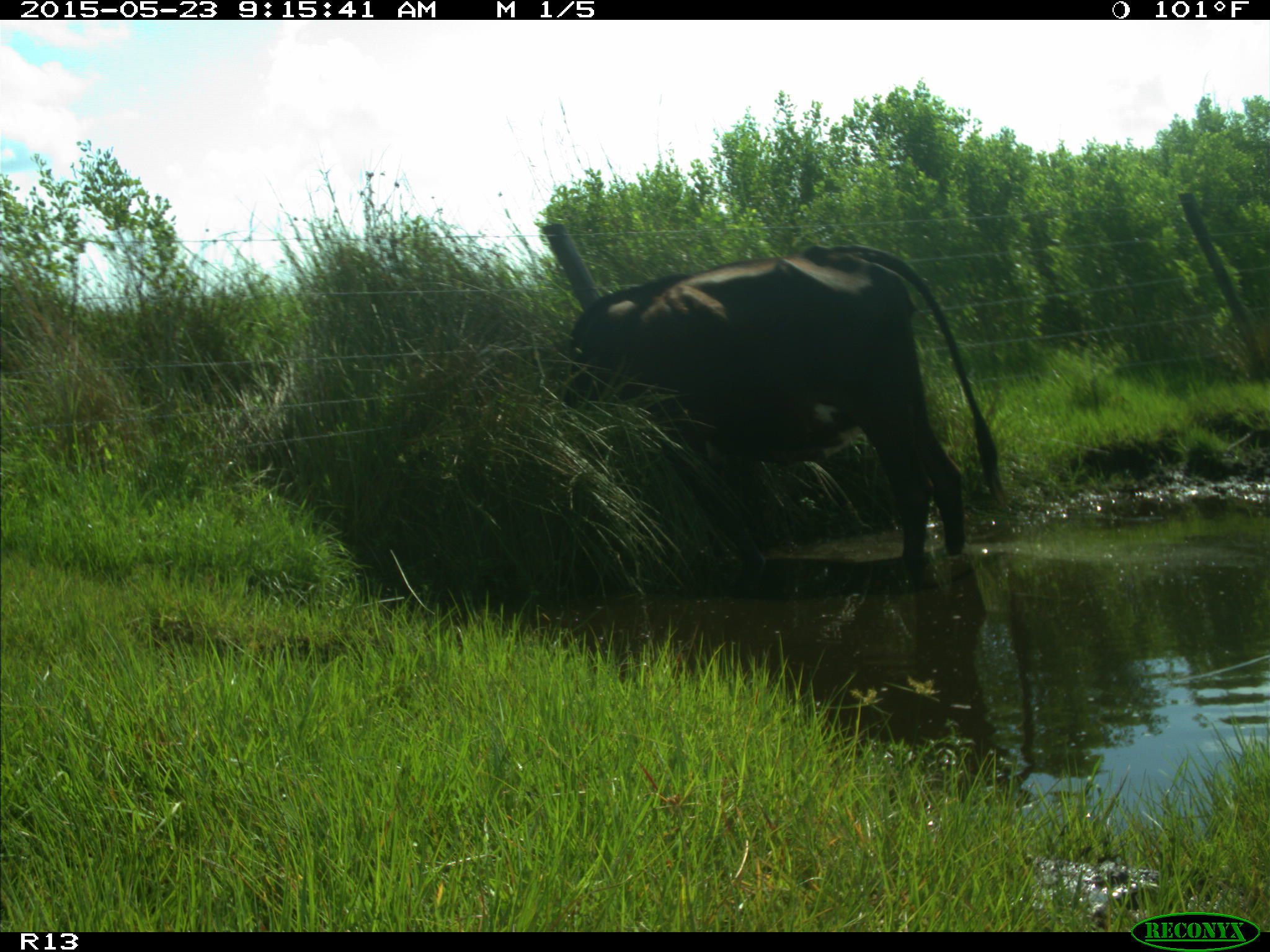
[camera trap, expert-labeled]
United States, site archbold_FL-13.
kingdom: Animalia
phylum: Chordata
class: Mammalia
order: Artiodactyla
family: Bovidae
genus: Bos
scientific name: Bos taurus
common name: domestic cow